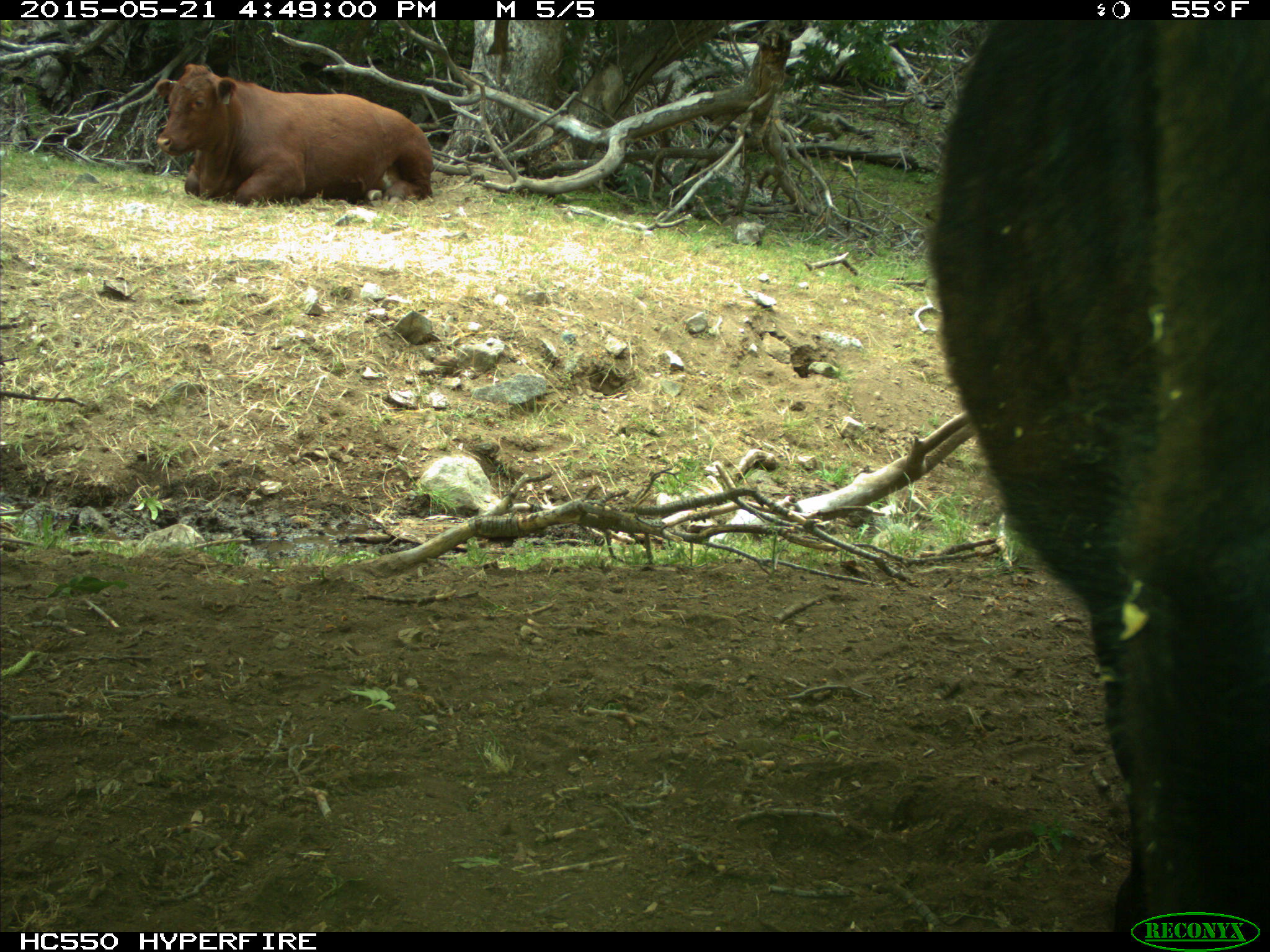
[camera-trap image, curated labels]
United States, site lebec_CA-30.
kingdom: Animalia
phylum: Chordata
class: Mammalia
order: Artiodactyla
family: Bovidae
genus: Bos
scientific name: Bos taurus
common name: domestic cow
Bos taurus (domestic cow).